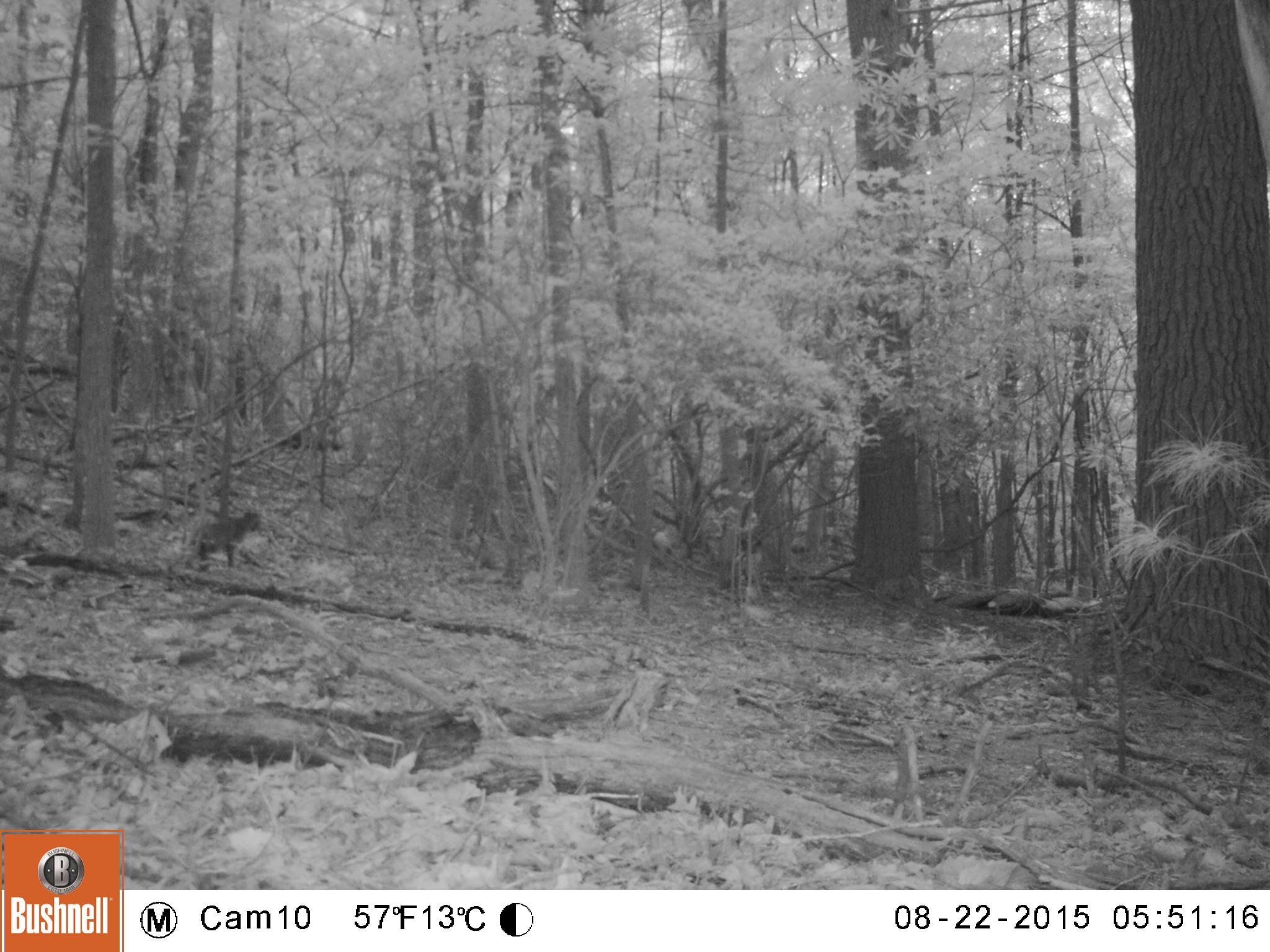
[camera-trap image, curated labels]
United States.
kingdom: Animalia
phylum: Chordata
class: Mammalia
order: Carnivora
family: Felidae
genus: Lynx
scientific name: Lynx rufus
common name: bobcat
Bobcat (Lynx rufus).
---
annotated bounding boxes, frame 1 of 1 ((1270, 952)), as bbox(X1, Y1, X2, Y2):
Bobcat: bbox(181, 495, 277, 577)